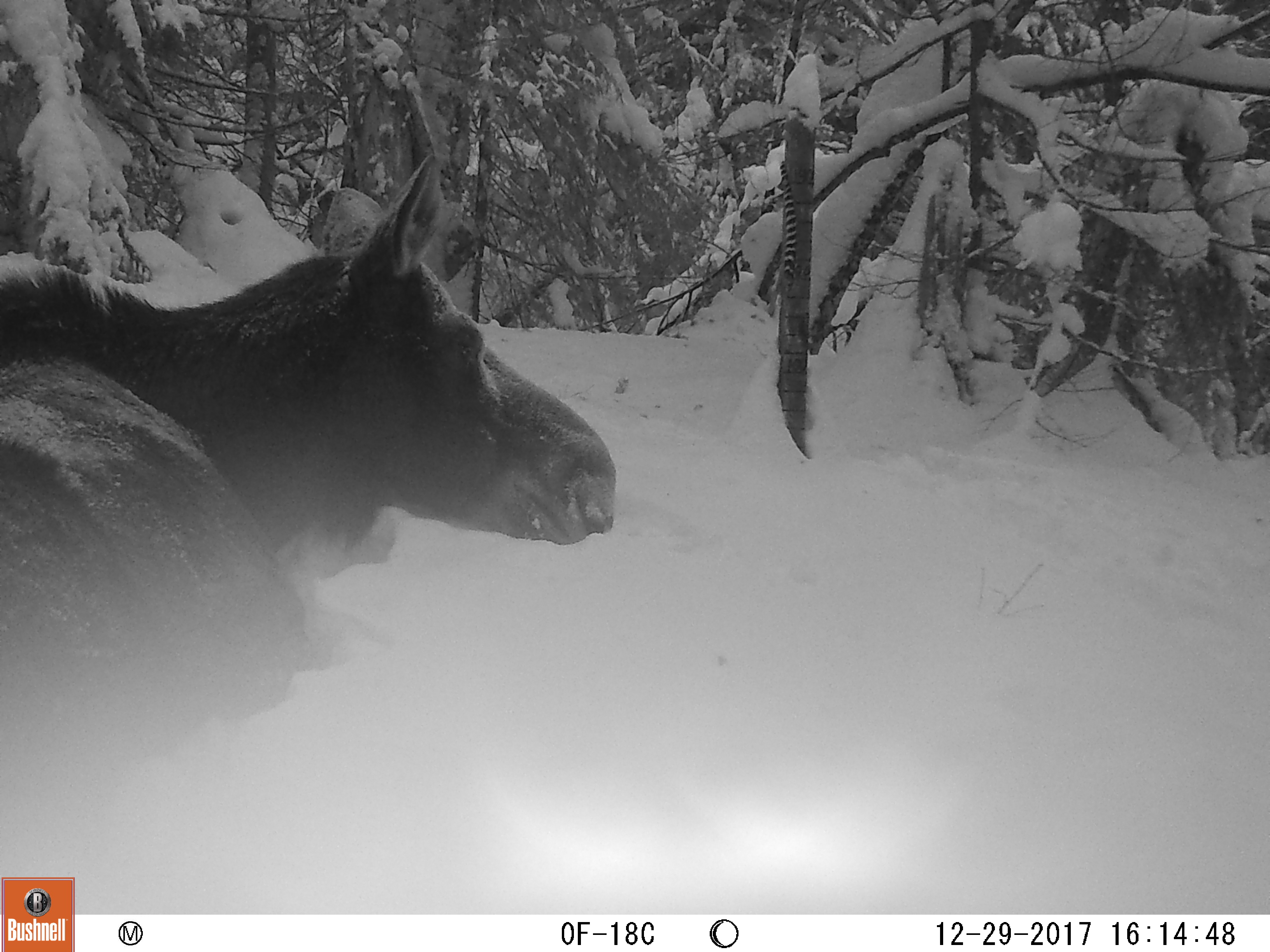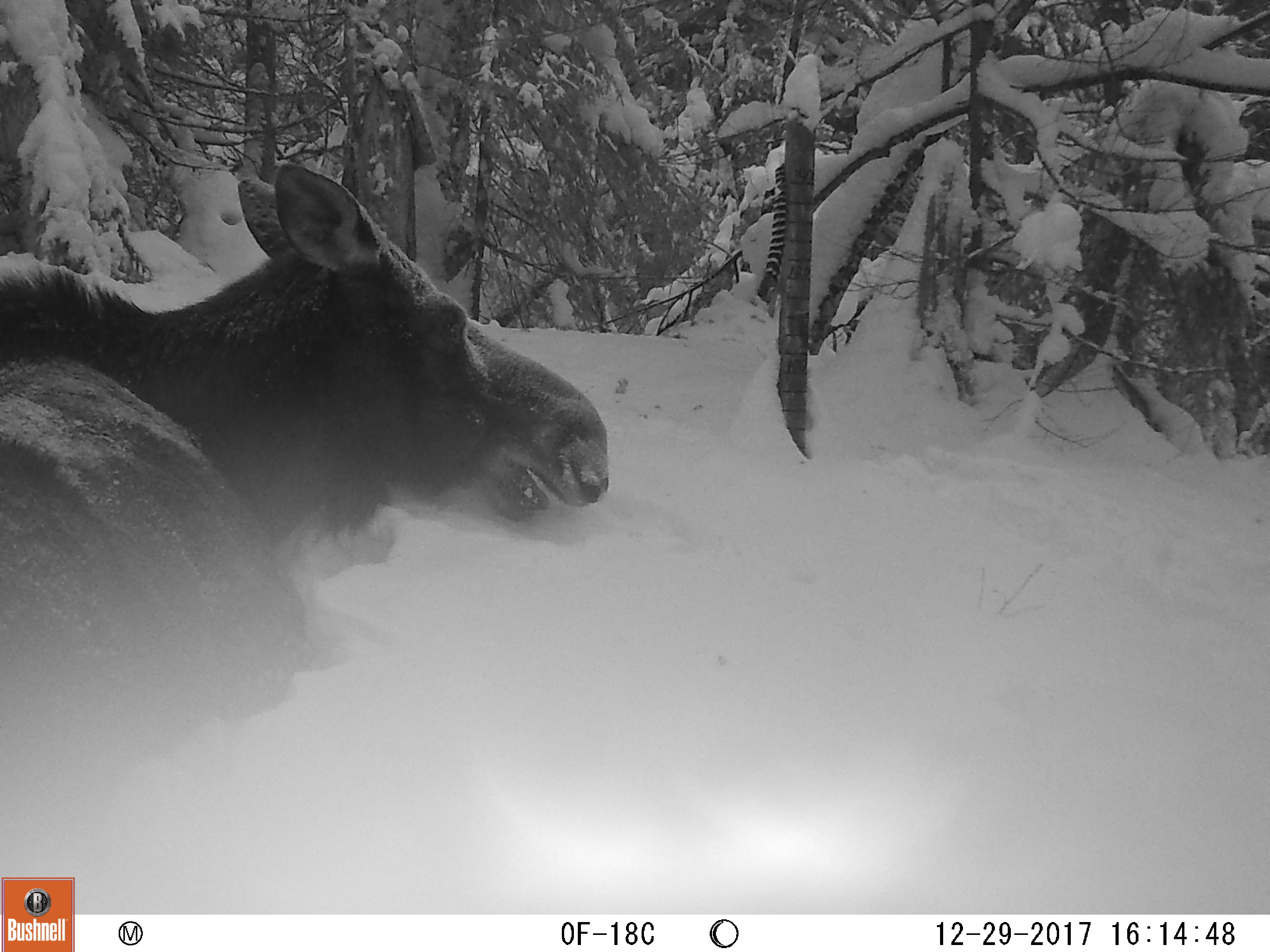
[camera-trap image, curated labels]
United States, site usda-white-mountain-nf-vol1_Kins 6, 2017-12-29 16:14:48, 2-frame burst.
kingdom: Animalia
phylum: Chordata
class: Mammalia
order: Artiodactyla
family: Cervidae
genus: Alces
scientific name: Alces alces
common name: moose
Moose (Alces alces).